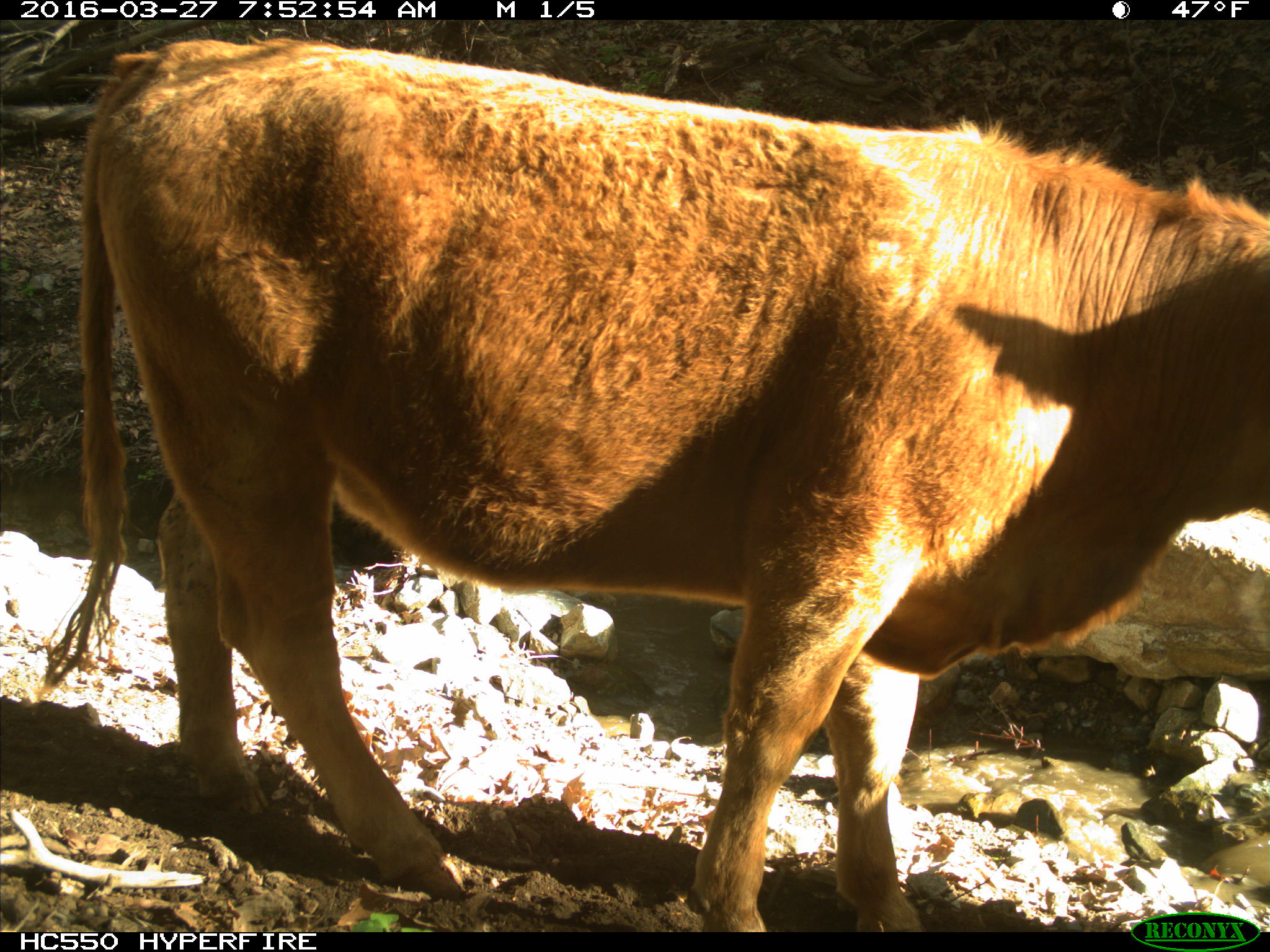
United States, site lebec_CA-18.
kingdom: Animalia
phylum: Chordata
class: Mammalia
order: Artiodactyla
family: Bovidae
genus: Bos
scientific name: Bos taurus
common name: domestic cow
Bos taurus (domestic cow).